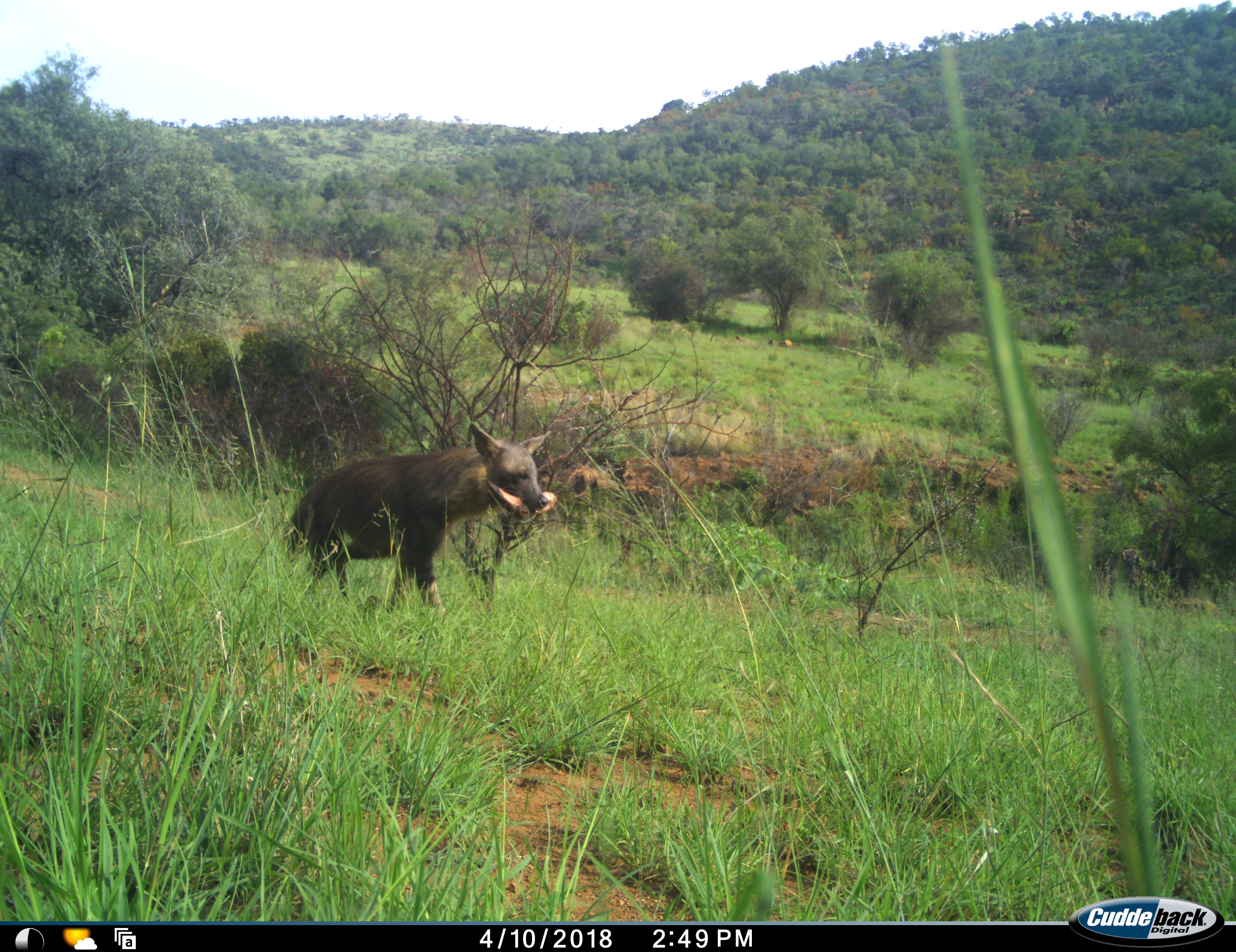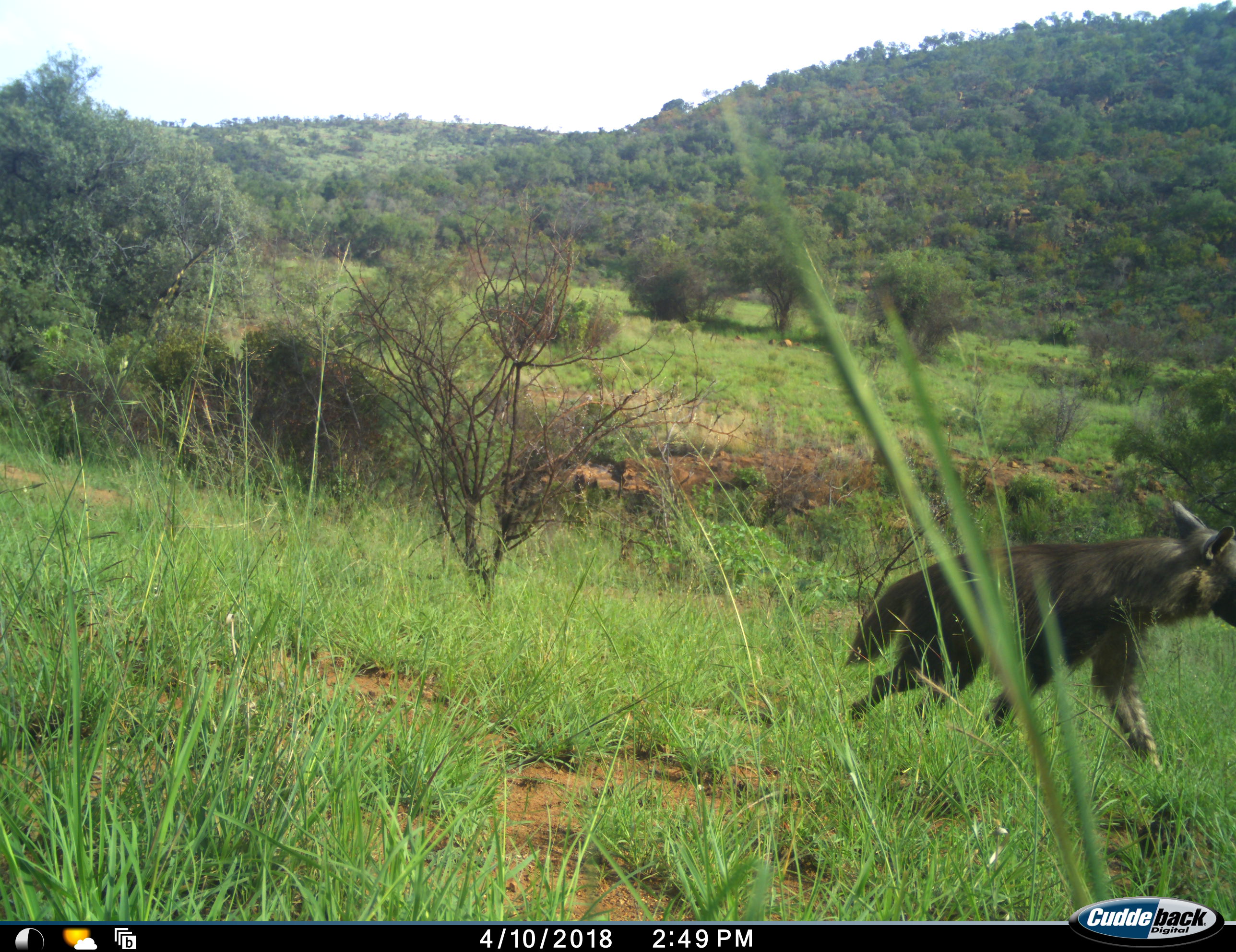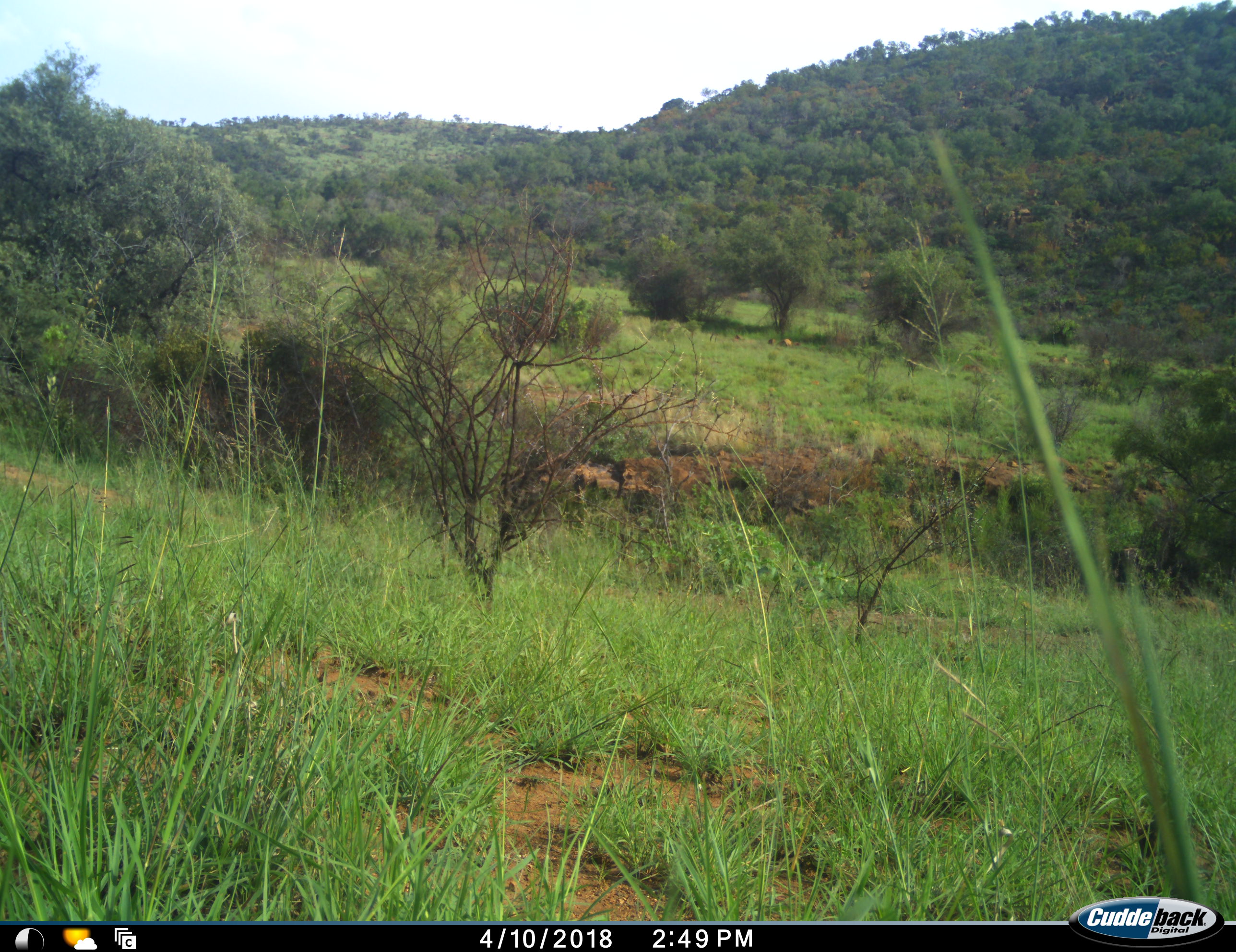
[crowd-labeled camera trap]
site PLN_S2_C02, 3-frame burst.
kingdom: Animalia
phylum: Chordata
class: Mammalia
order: Carnivora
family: Hyaenidae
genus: Parahyaena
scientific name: Parahyaena brunnea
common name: brown hyena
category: hyenabrown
Hyenabrown (brown hyena) (Parahyaena brunnea), count 1. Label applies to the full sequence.